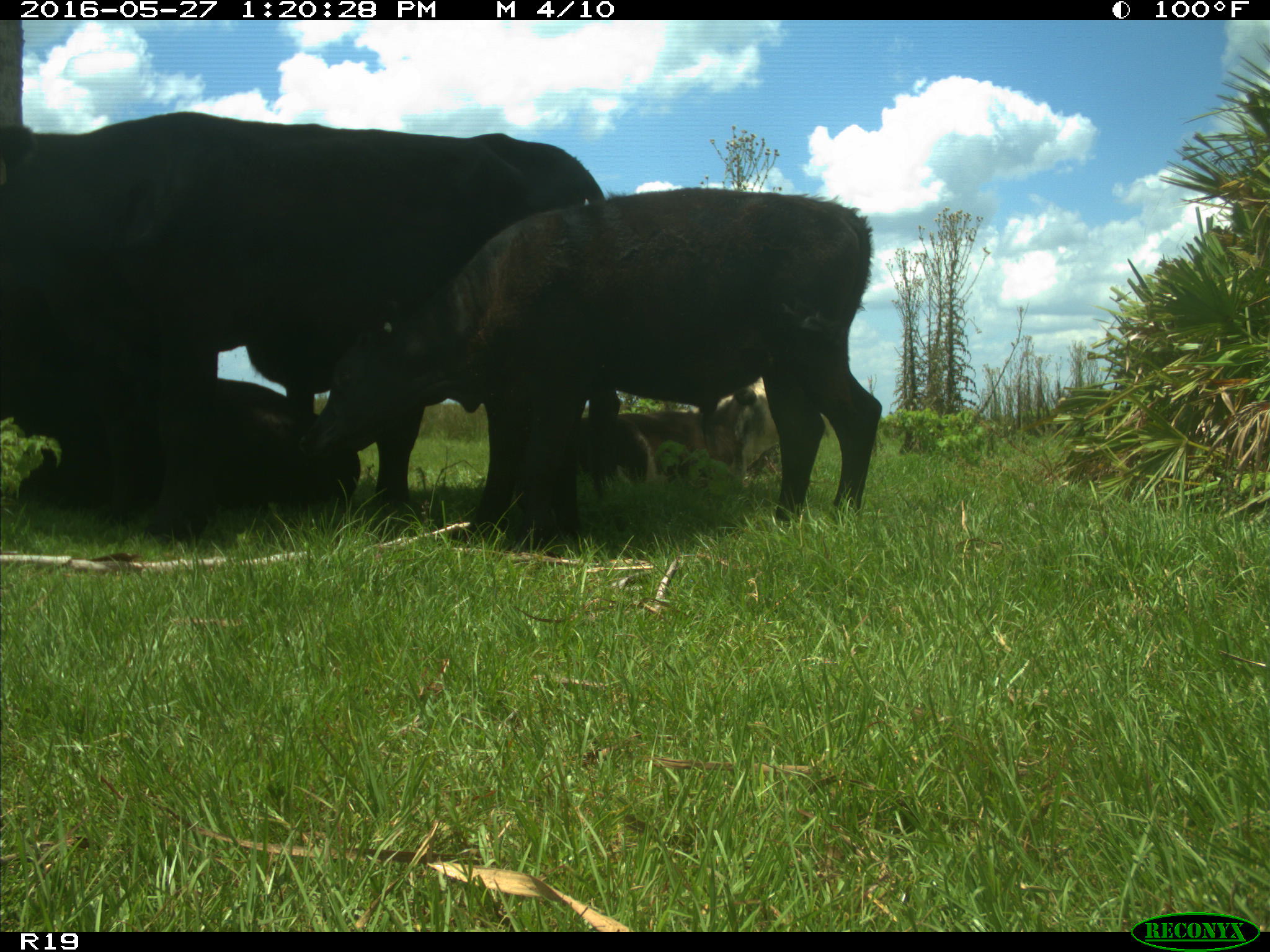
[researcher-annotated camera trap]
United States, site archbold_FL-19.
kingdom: Animalia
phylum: Chordata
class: Mammalia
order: Artiodactyla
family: Bovidae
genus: Bos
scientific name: Bos taurus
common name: domestic cow